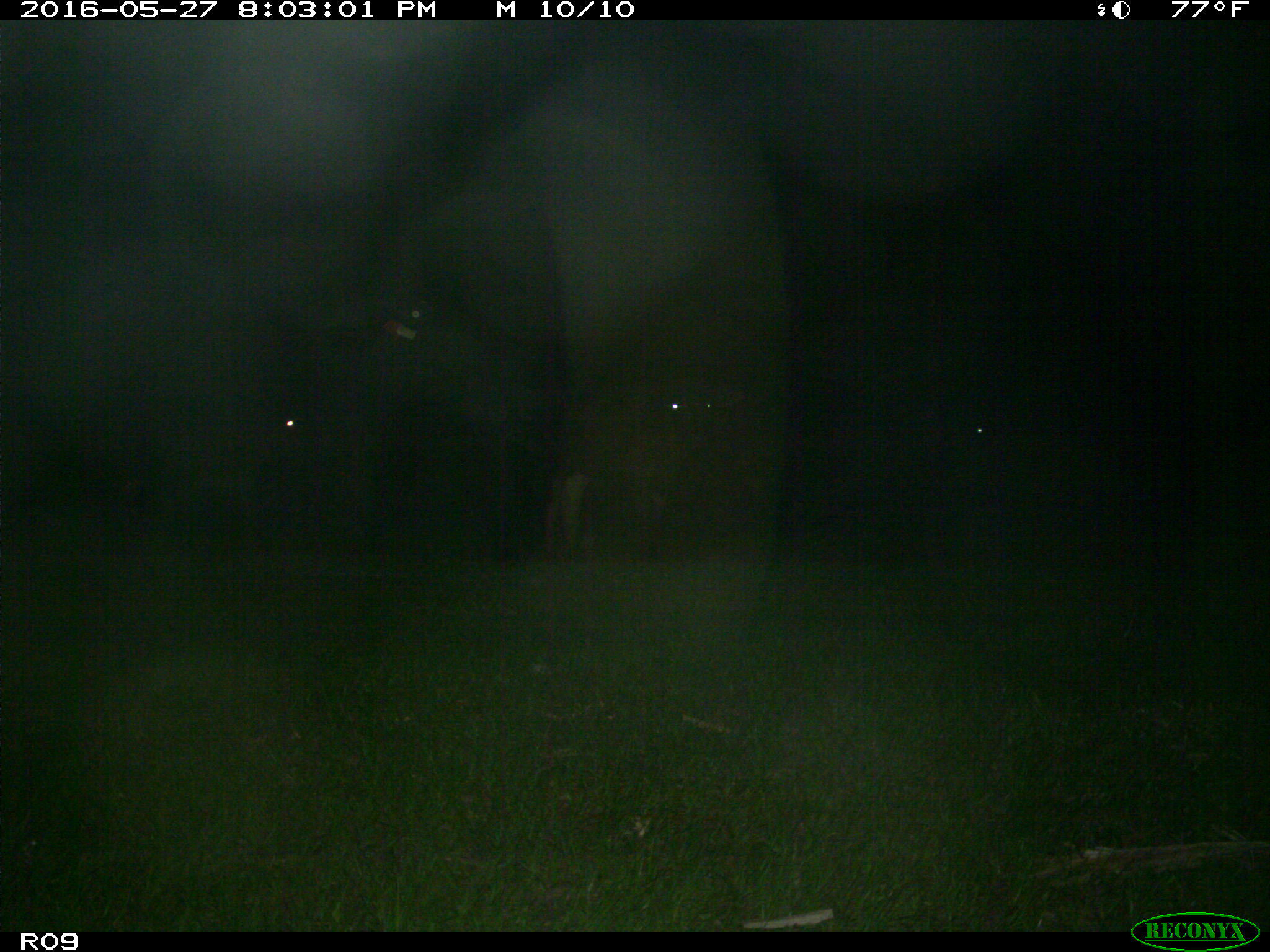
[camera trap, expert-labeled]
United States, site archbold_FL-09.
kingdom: Animalia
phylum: Chordata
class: Mammalia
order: Artiodactyla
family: Bovidae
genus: Bos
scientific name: Bos taurus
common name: domestic cow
Bos taurus (domestic cow).